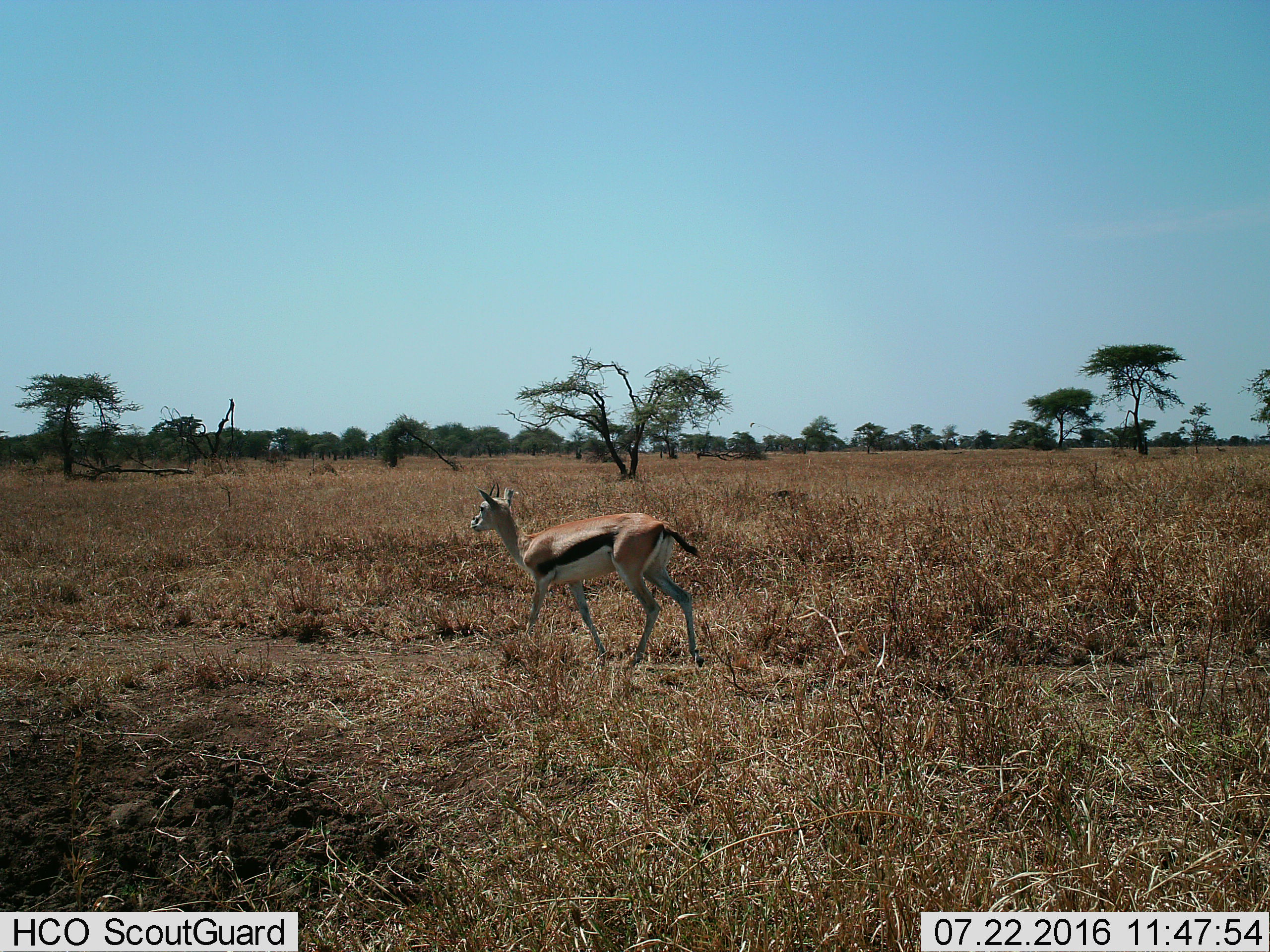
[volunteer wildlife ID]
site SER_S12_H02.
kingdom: Animalia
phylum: Chordata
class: Mammalia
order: Artiodactyla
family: Bovidae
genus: Eudorcas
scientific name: Eudorcas thomsonii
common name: thomson's gazelle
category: gazellethomsons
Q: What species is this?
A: Gazellethomsons (thomson's gazelle) (Eudorcas thomsonii).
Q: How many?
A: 1.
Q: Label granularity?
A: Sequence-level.